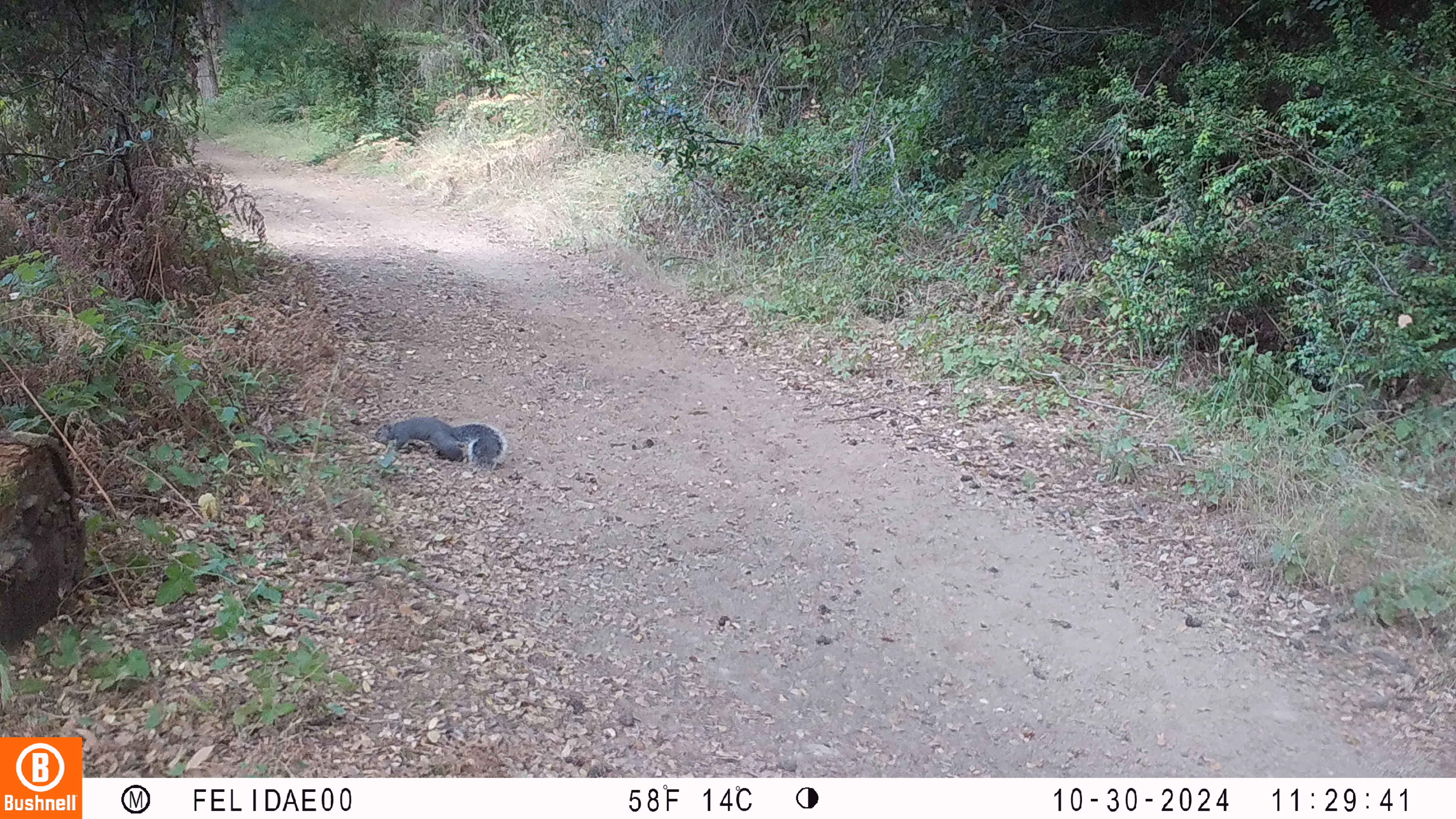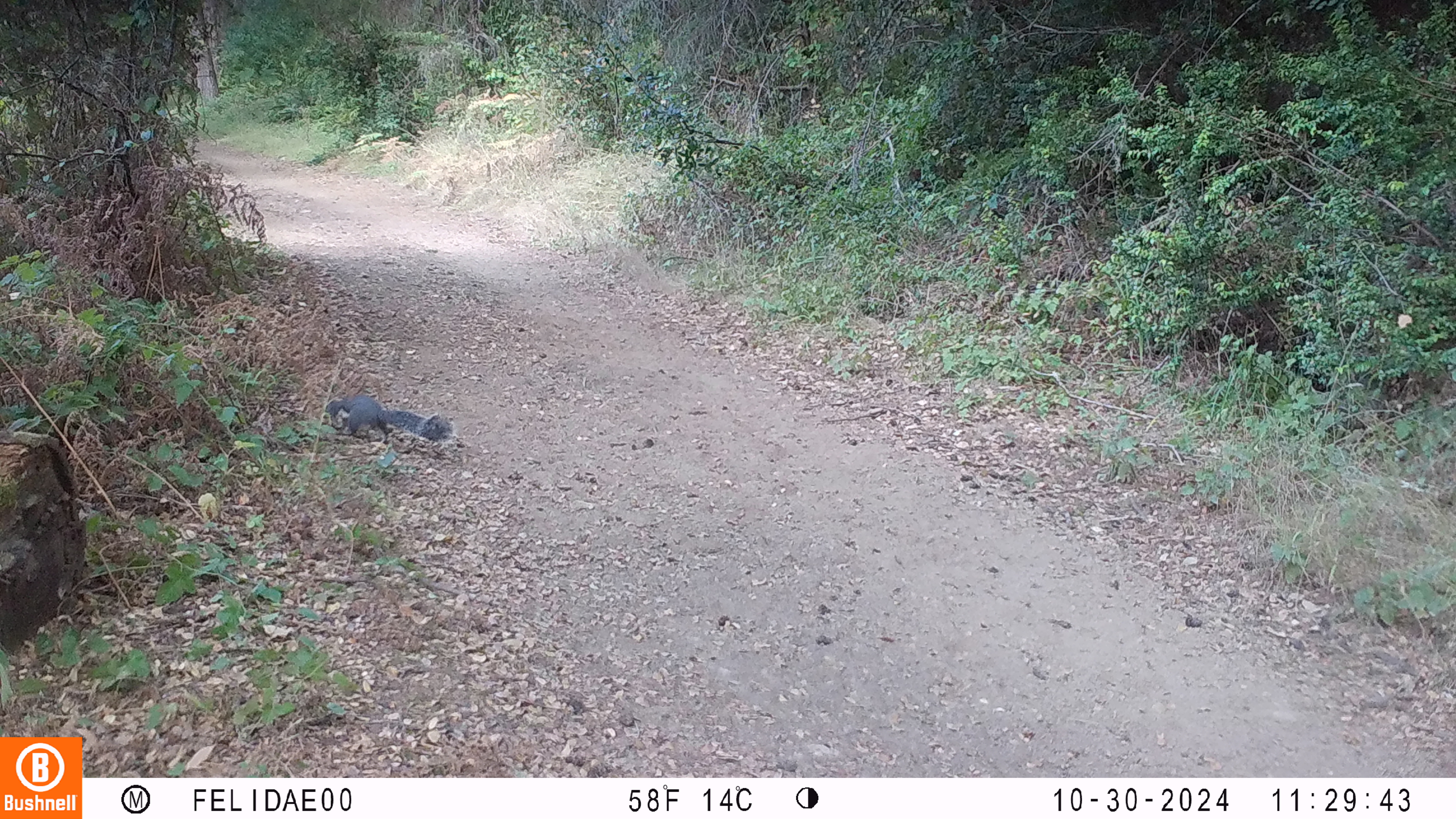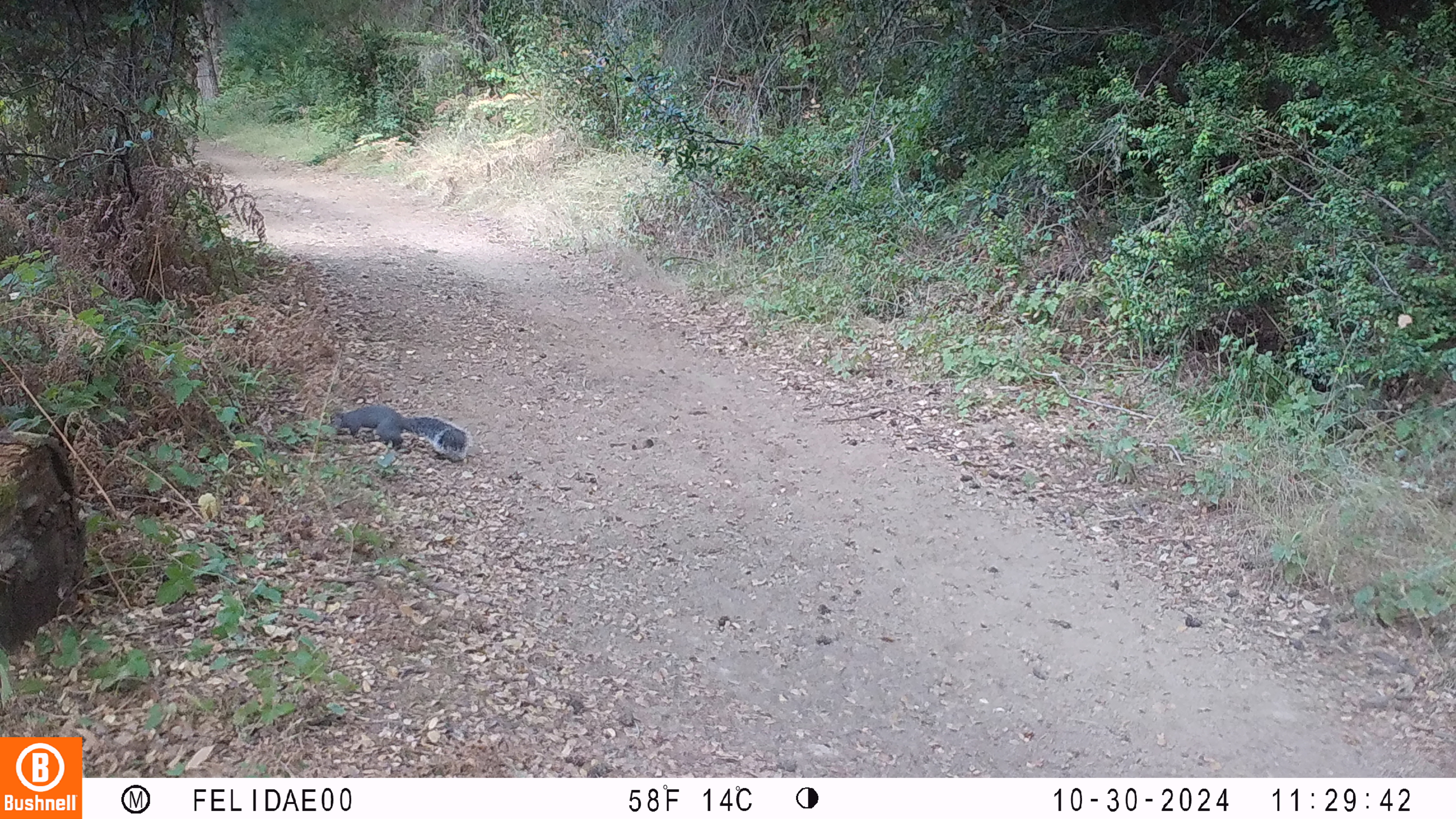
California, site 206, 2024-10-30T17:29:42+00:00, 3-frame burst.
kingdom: Animalia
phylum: Chordata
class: Mammalia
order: Rodentia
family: Sciuridae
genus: Sciurus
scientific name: Sciurus griseus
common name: western gray squirrel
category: western grey squirrel